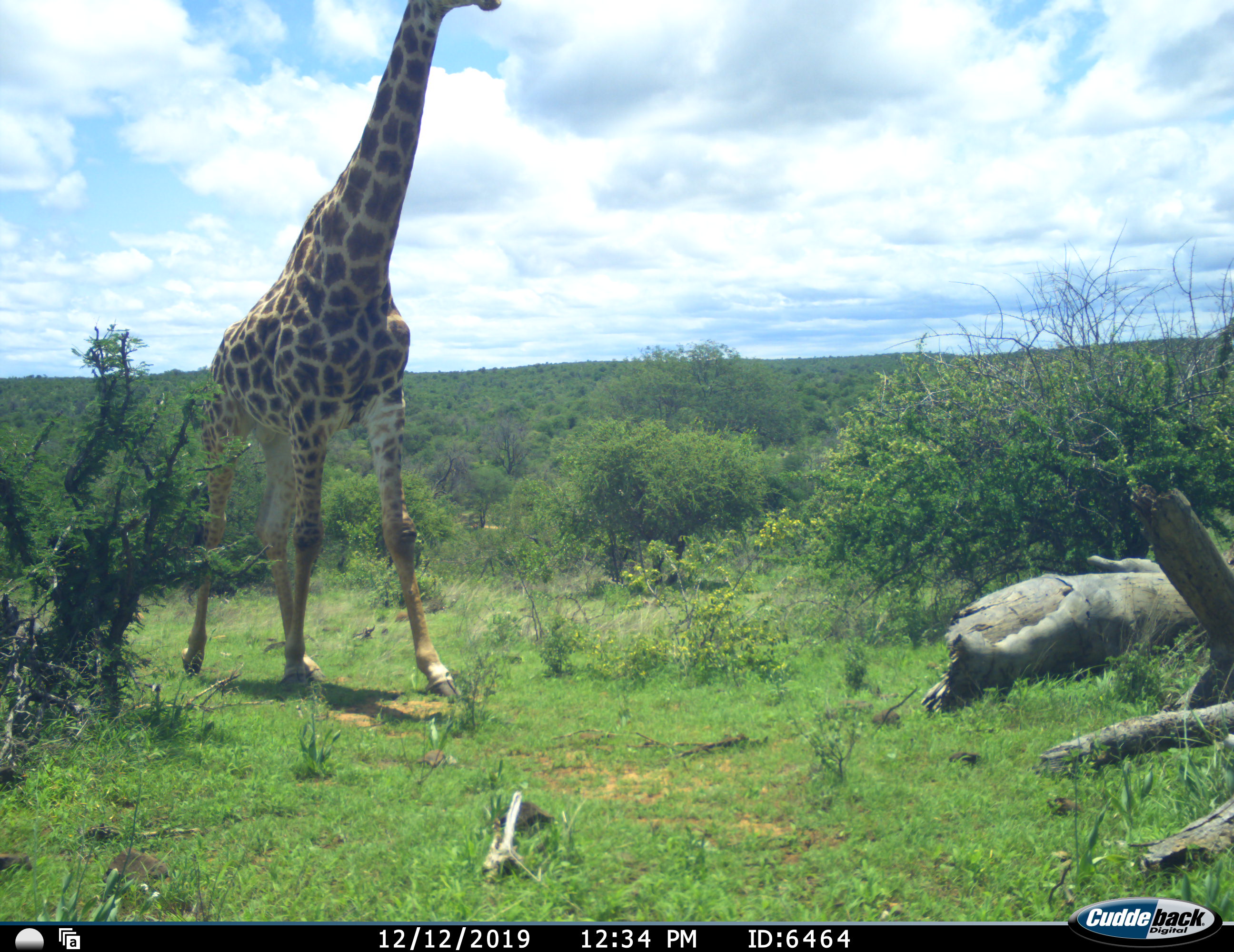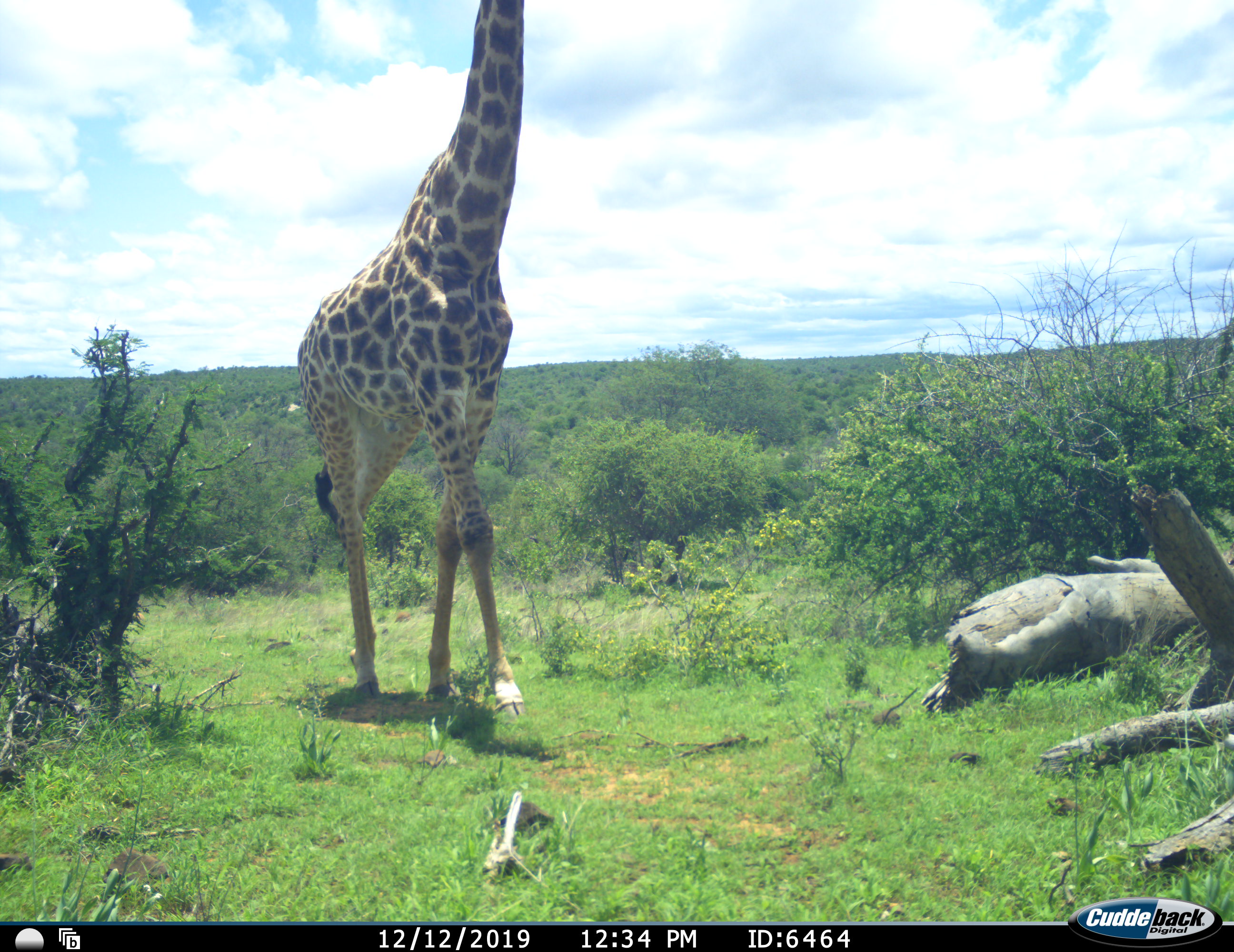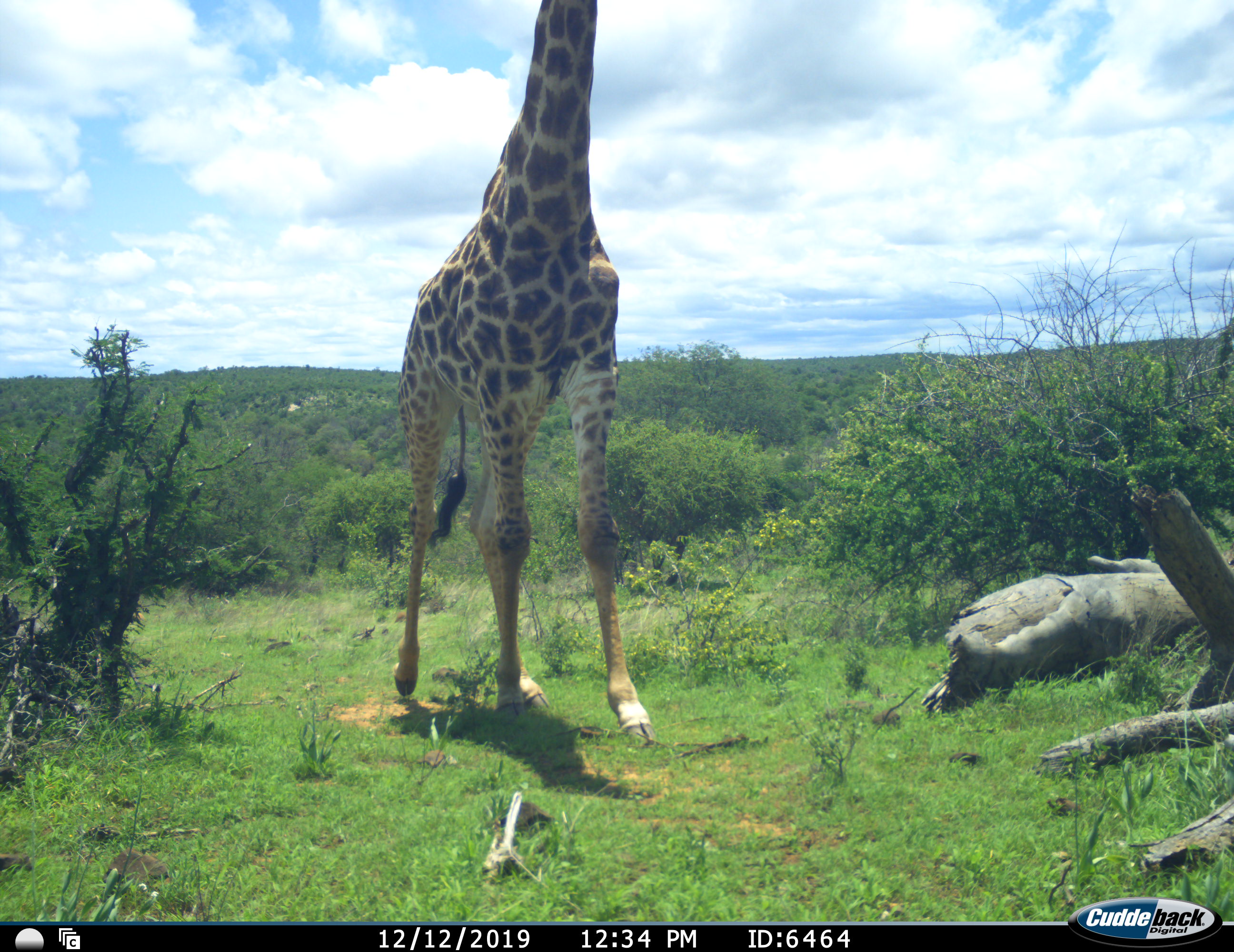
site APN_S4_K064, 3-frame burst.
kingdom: Animalia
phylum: Chordata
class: Mammalia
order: Artiodactyla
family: Giraffidae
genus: Giraffa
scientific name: Giraffa camelopardalis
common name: giraffe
Giraffe (Giraffa camelopardalis), count 1. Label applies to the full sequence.